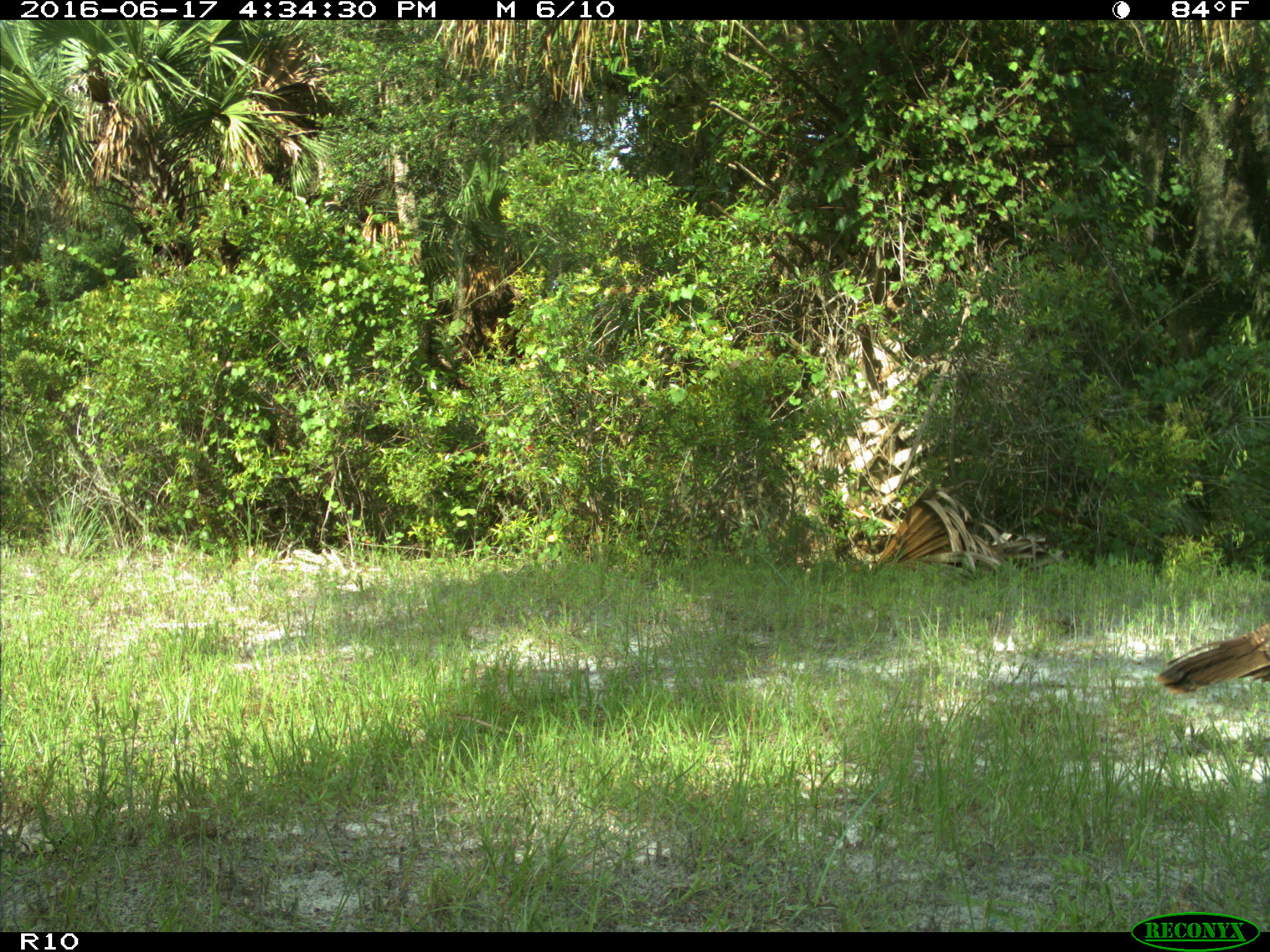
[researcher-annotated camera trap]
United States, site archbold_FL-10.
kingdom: Animalia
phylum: Chordata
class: Aves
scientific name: Aves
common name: birds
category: unidentified bird